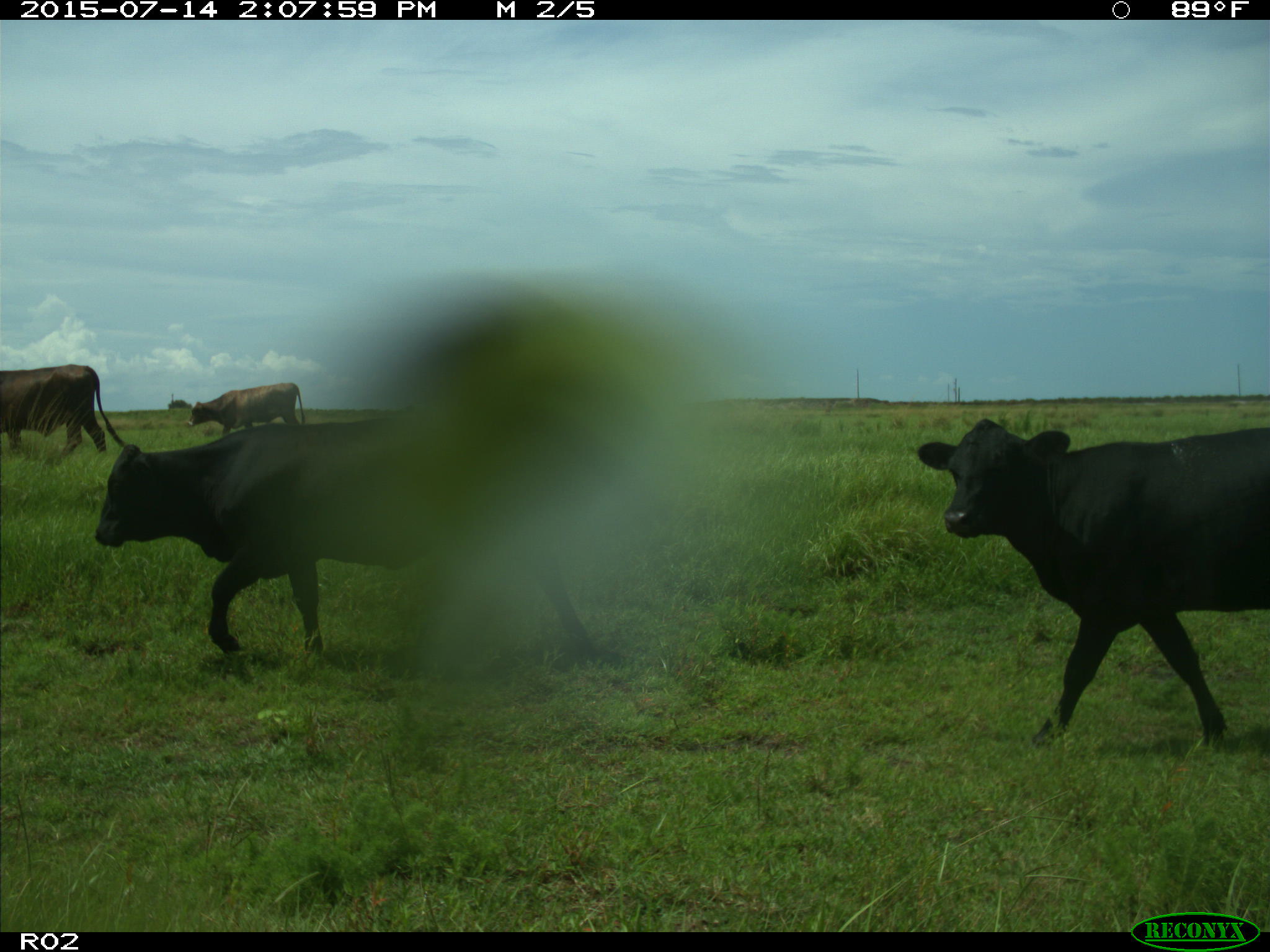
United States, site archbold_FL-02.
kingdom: Animalia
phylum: Chordata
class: Mammalia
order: Artiodactyla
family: Bovidae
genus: Bos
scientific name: Bos taurus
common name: domestic cow